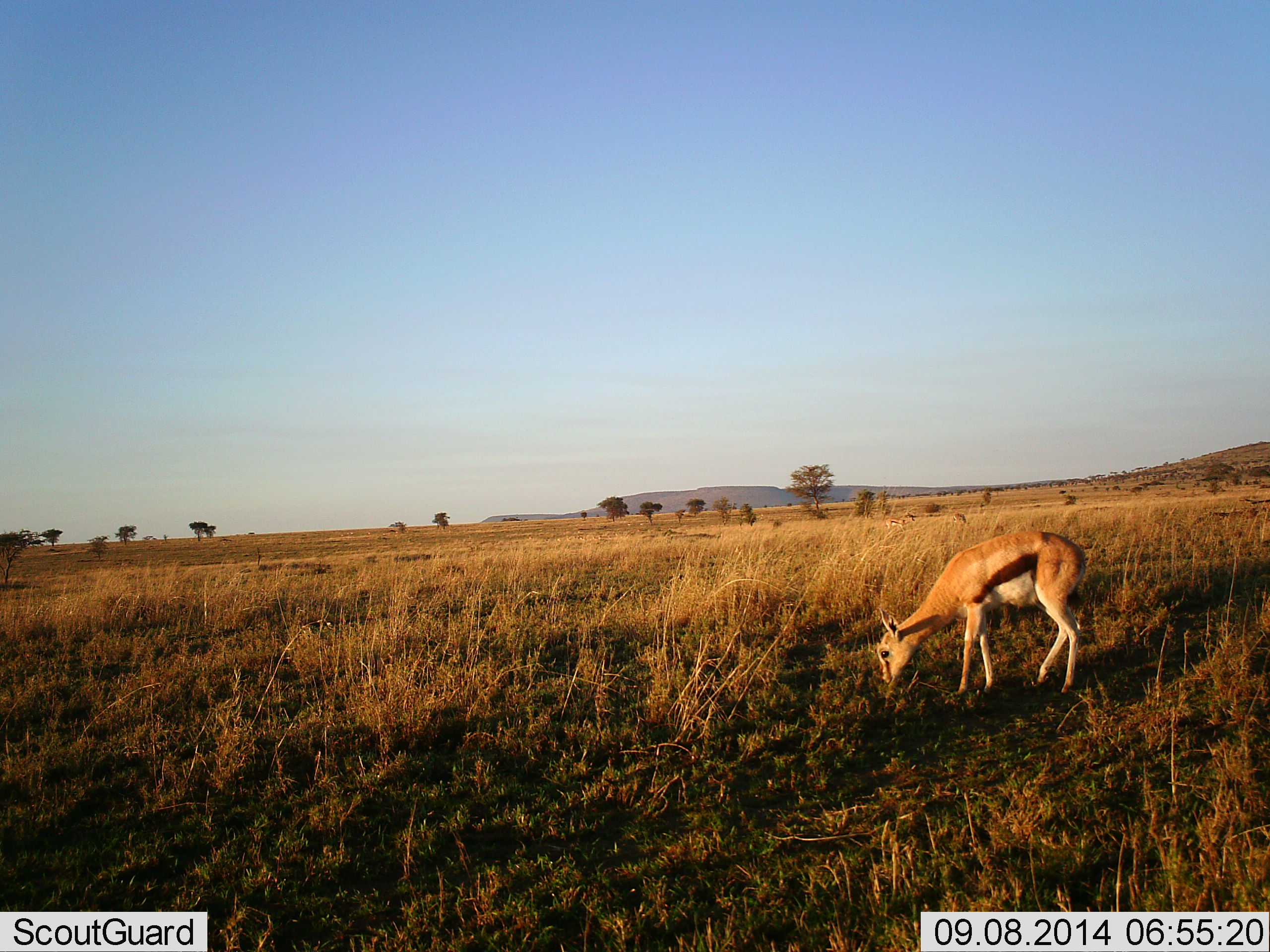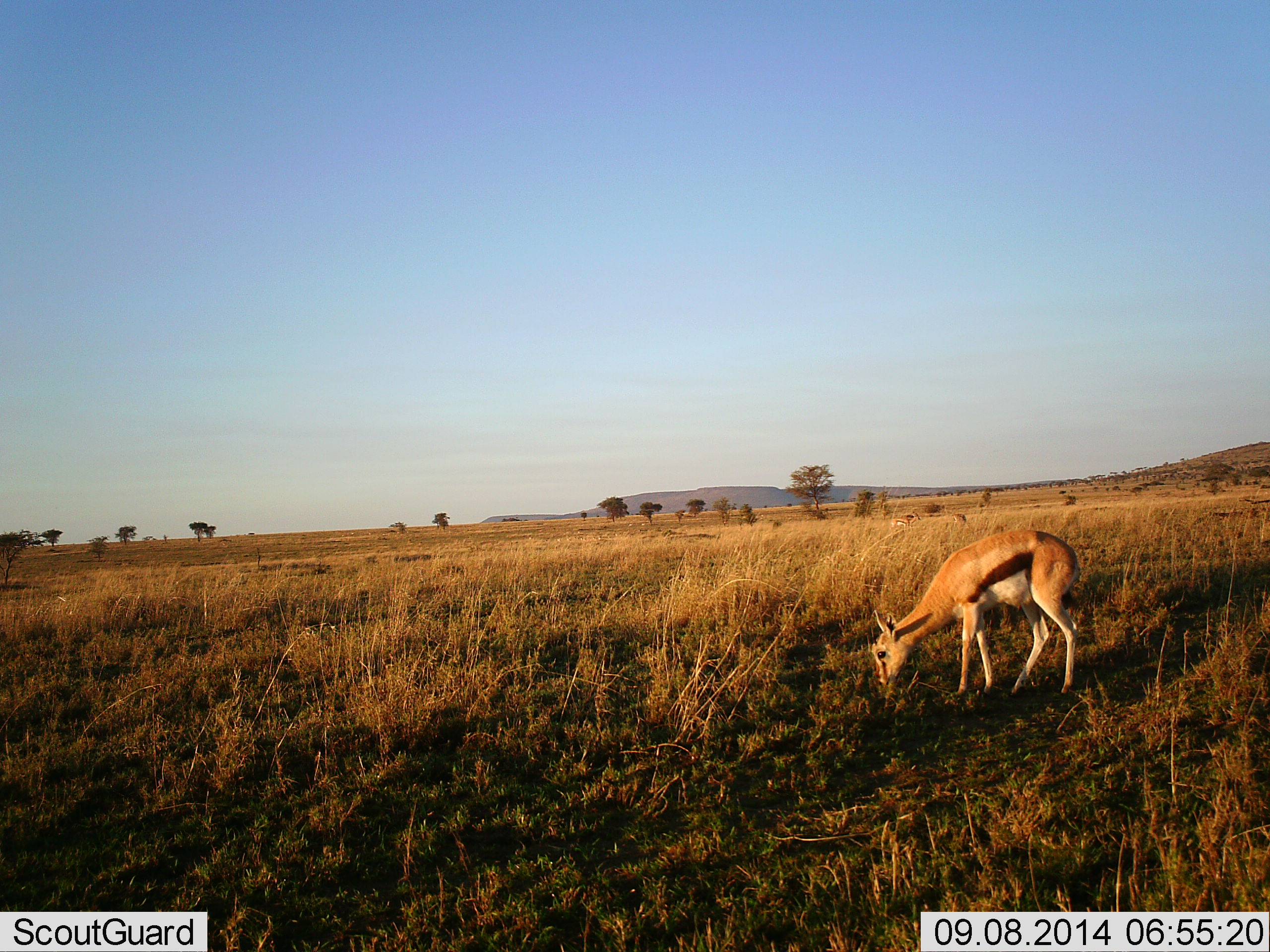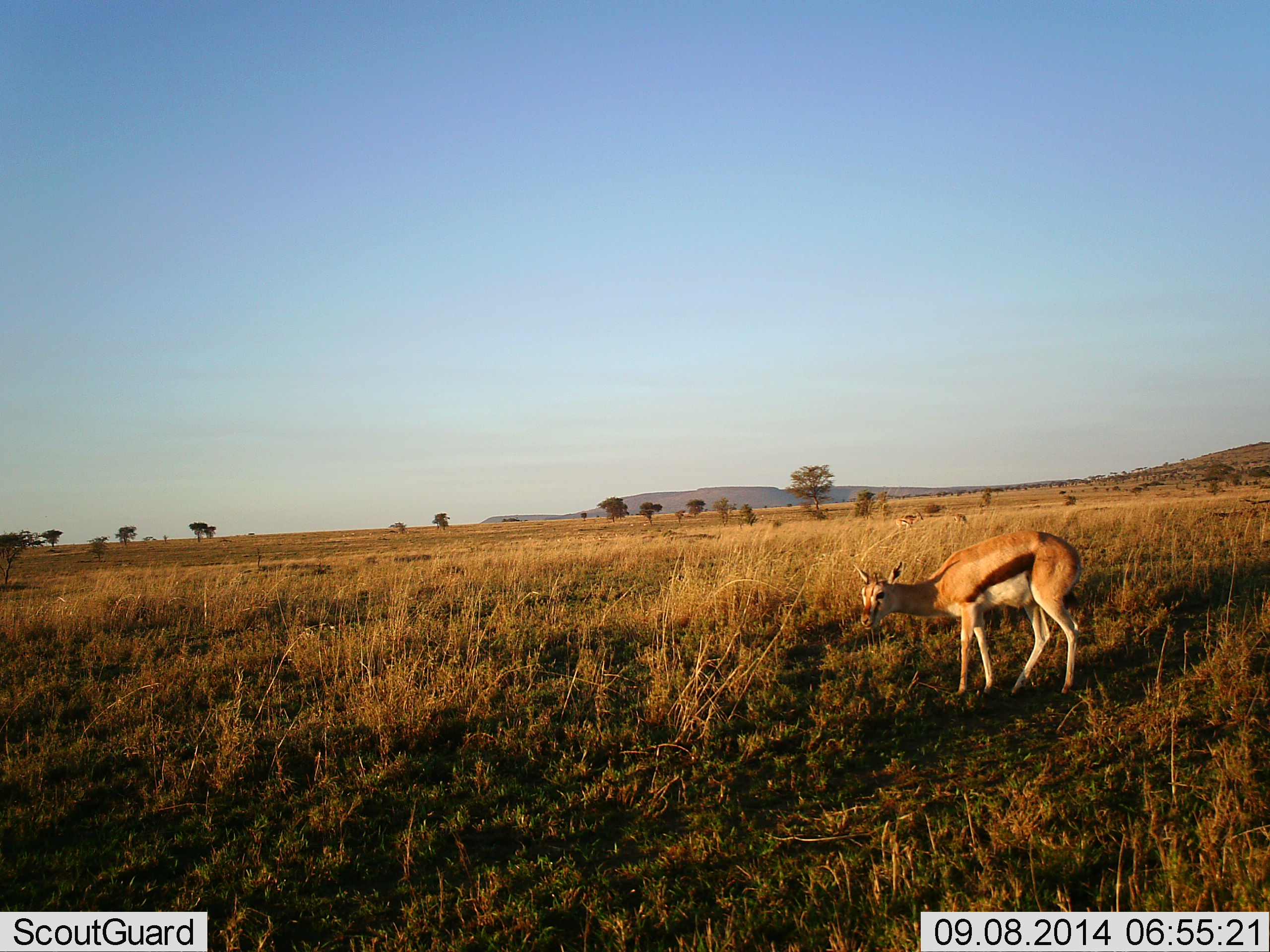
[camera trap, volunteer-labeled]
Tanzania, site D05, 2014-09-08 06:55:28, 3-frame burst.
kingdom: Animalia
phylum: Chordata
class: Mammalia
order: Artiodactyla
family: Bovidae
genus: Eudorcas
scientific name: Eudorcas thomsonii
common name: thomson's gazelle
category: gazellethomsons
Gazellethomsons (thomson's gazelle) (Eudorcas thomsonii), count 1. Behavior (volunteer vote fractions): standing 40%, resting 0%, moving 0%, interacting 0%. Young present (vote fraction): 10%. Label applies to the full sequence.